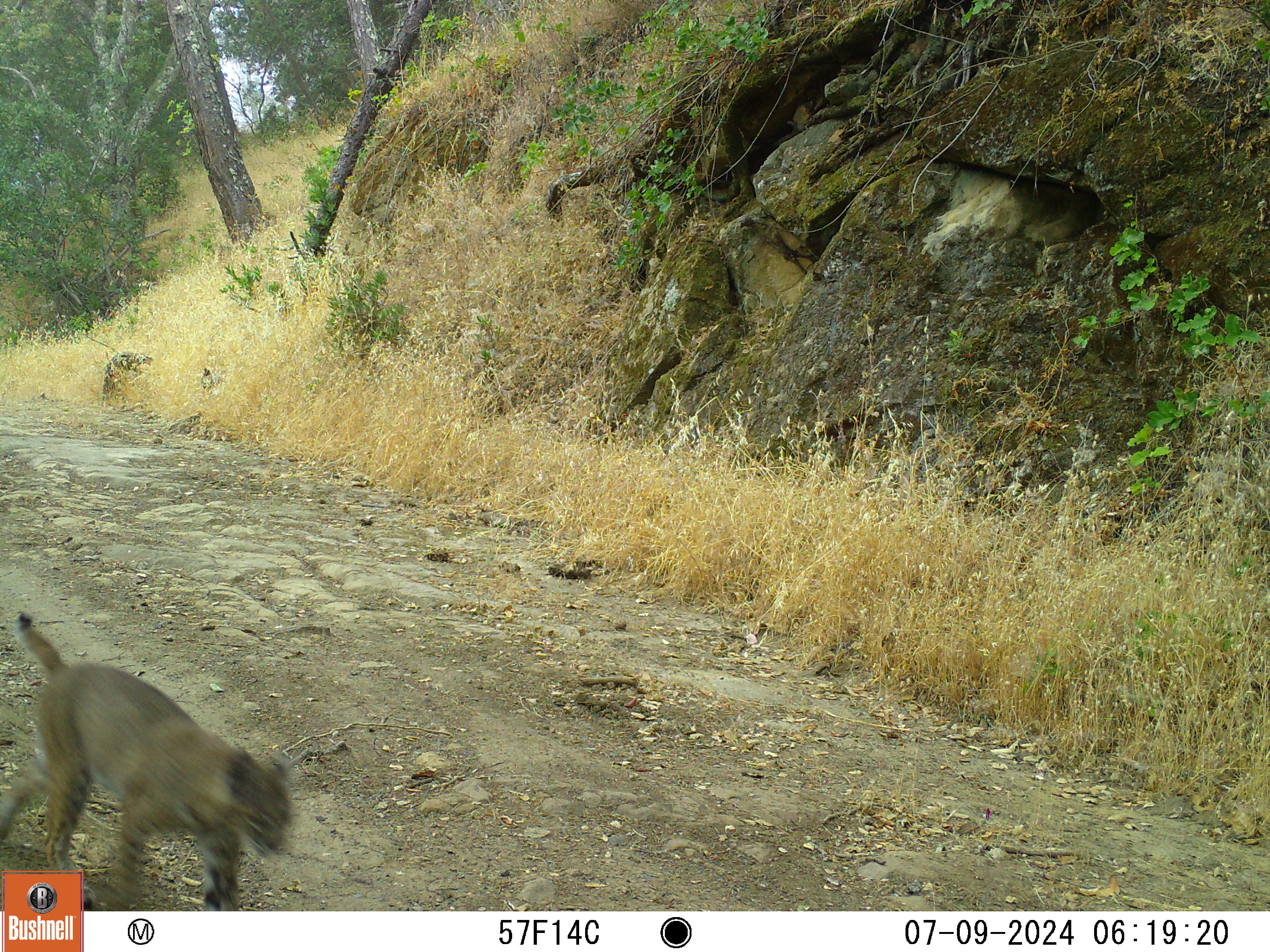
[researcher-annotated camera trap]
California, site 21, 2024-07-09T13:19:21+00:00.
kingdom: Animalia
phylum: Chordata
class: Mammalia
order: Carnivora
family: Felidae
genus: Lynx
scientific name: Lynx rufus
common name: bobcat